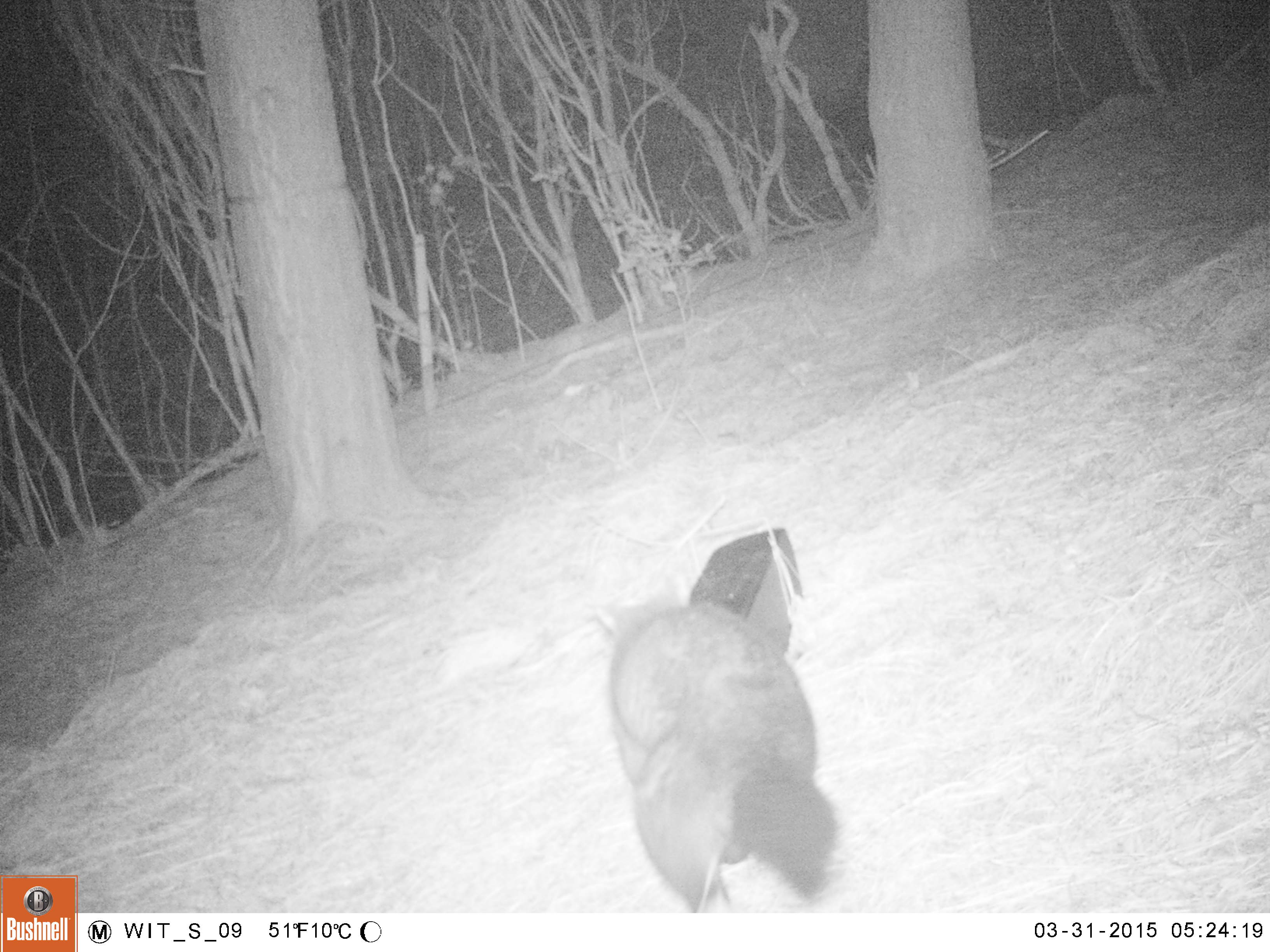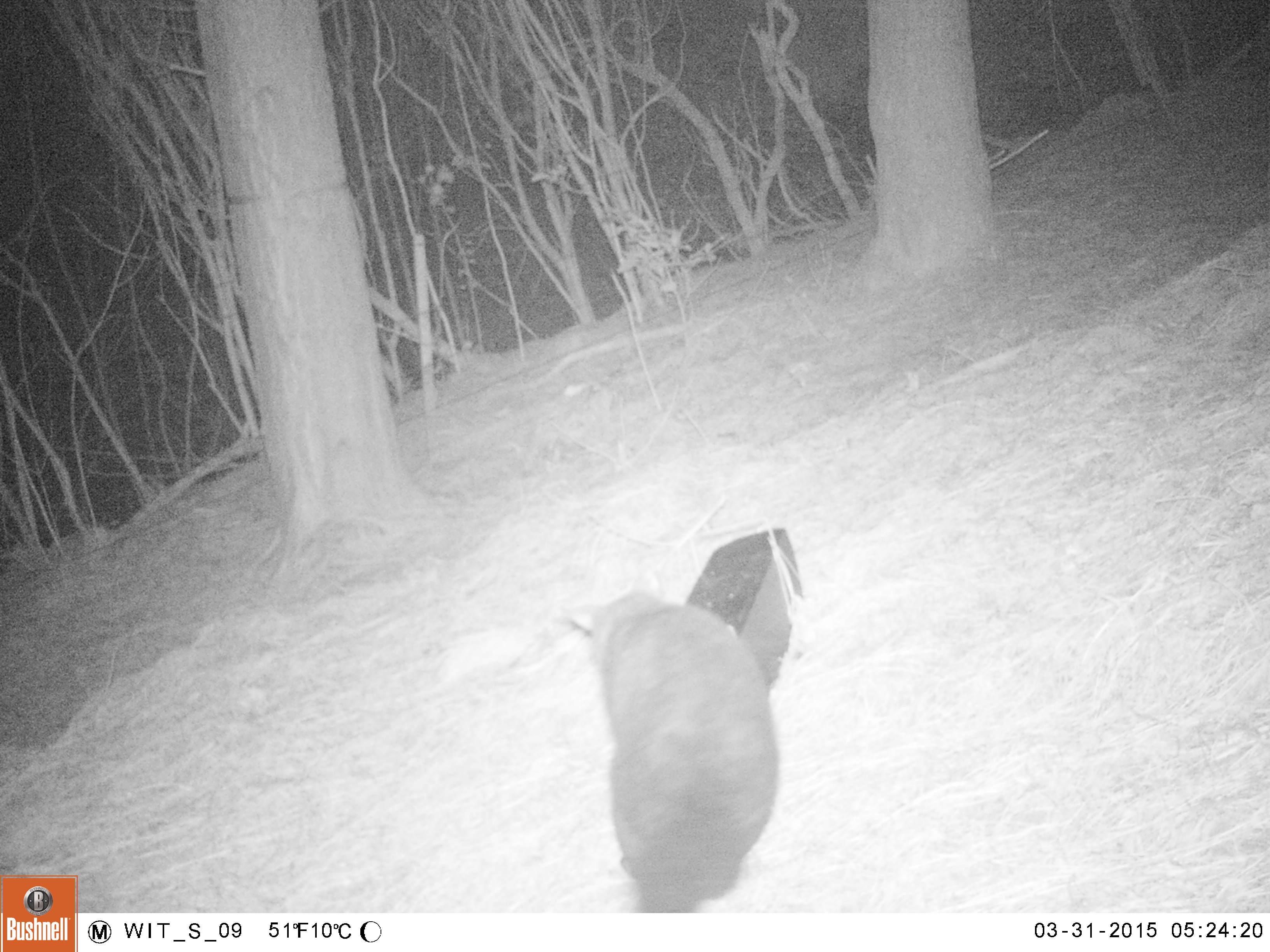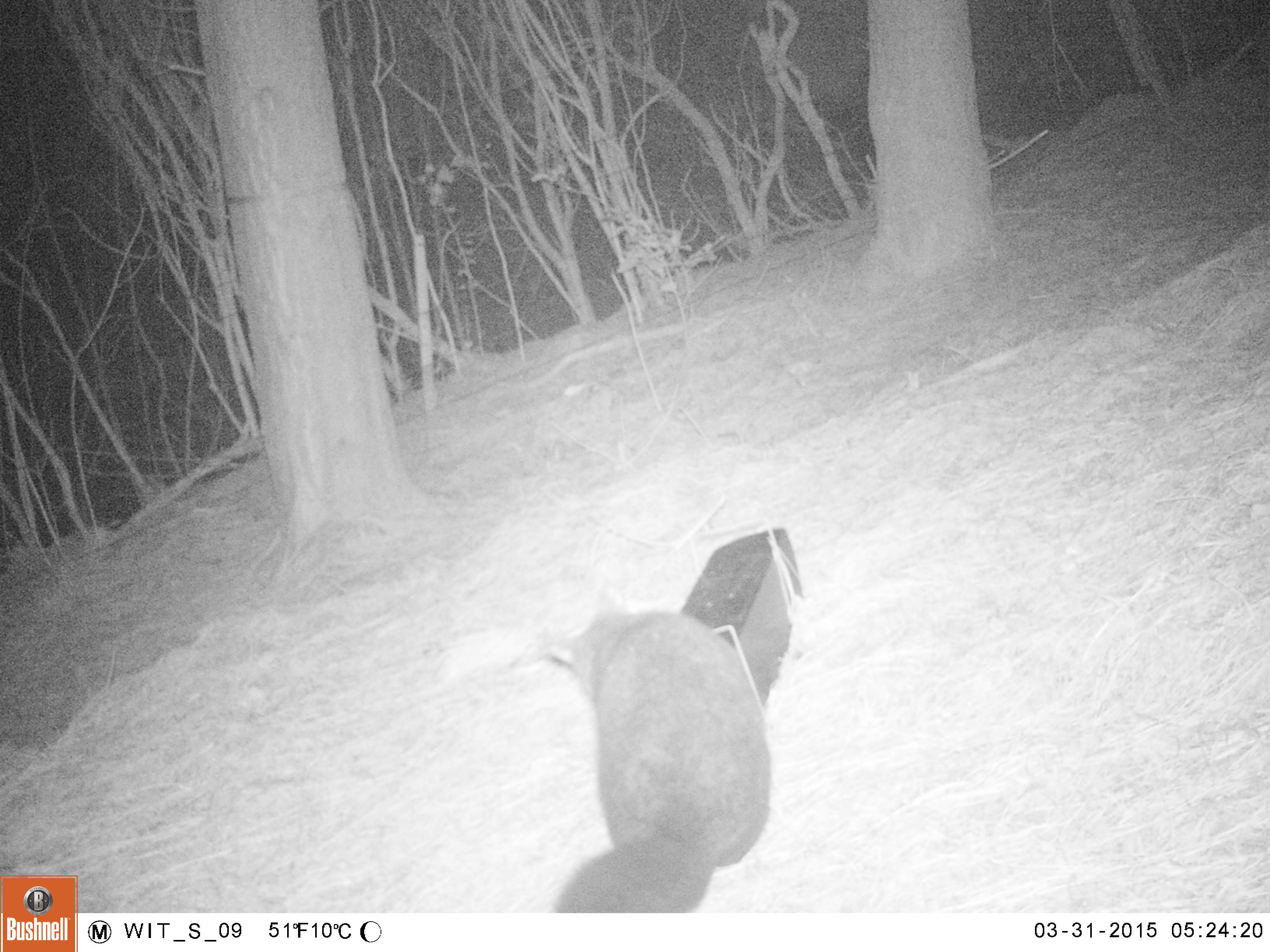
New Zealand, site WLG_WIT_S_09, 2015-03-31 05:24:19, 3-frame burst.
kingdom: Animalia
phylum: Chordata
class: Mammalia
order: Diprotodontia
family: Phalangeridae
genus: Trichosurus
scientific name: Trichosurus vulpecula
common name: common brushtail possum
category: possum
Possum (common brushtail possum) (Trichosurus vulpecula).